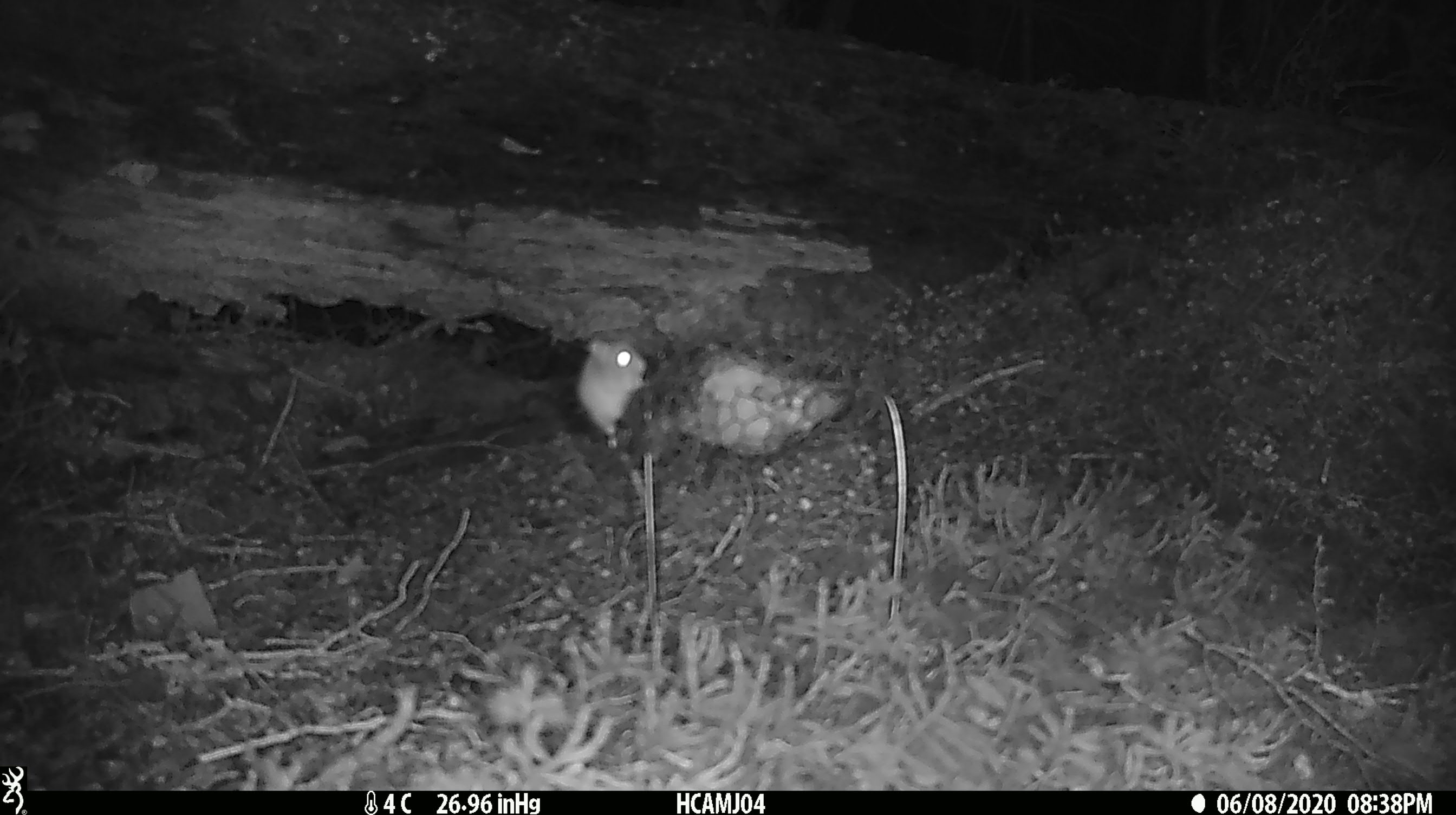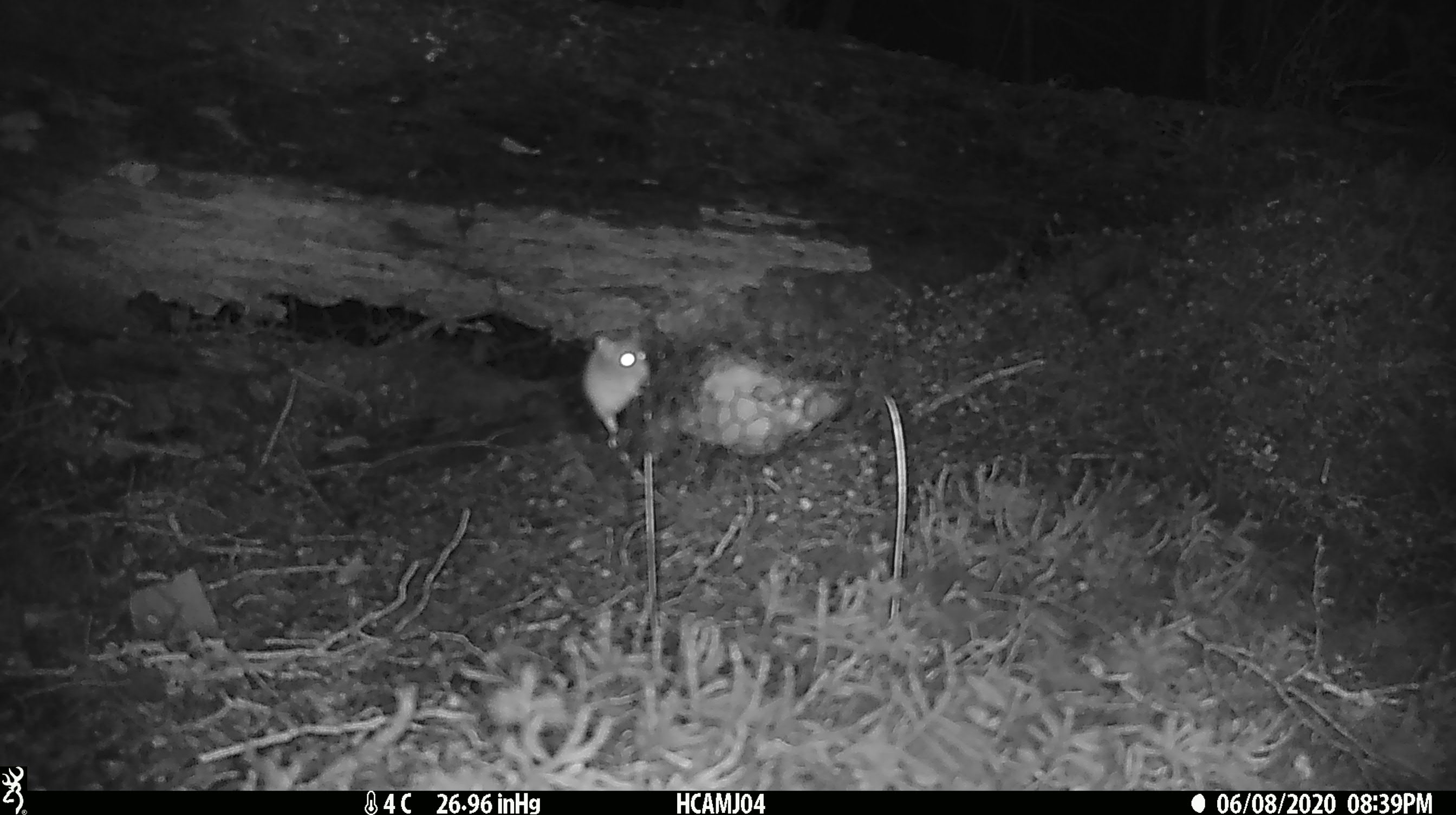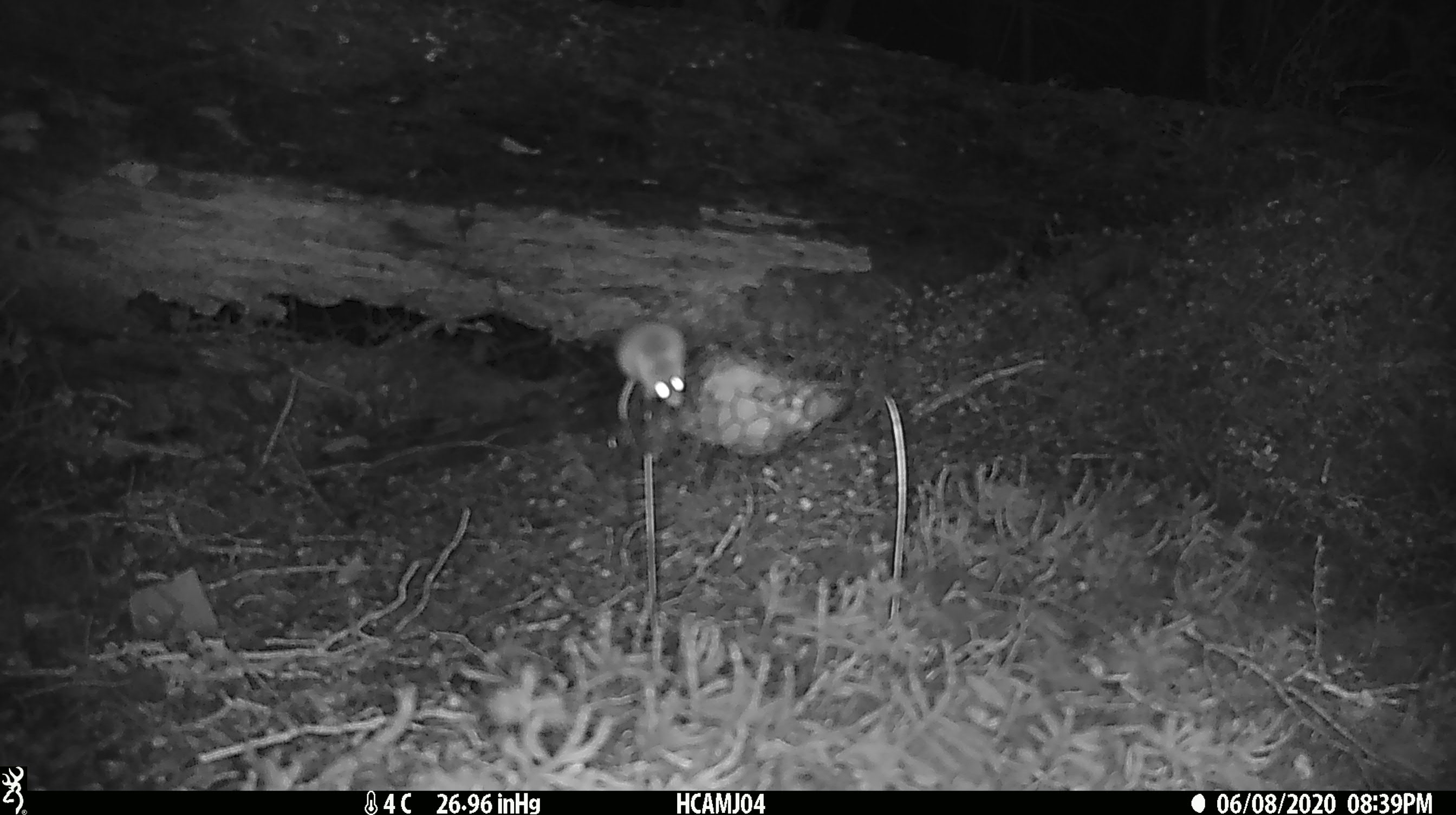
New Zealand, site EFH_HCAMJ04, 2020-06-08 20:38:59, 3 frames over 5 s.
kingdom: Animalia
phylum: Chordata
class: Mammalia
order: Rodentia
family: Muridae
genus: Mus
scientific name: Mus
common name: mouse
Mouse (Mus).